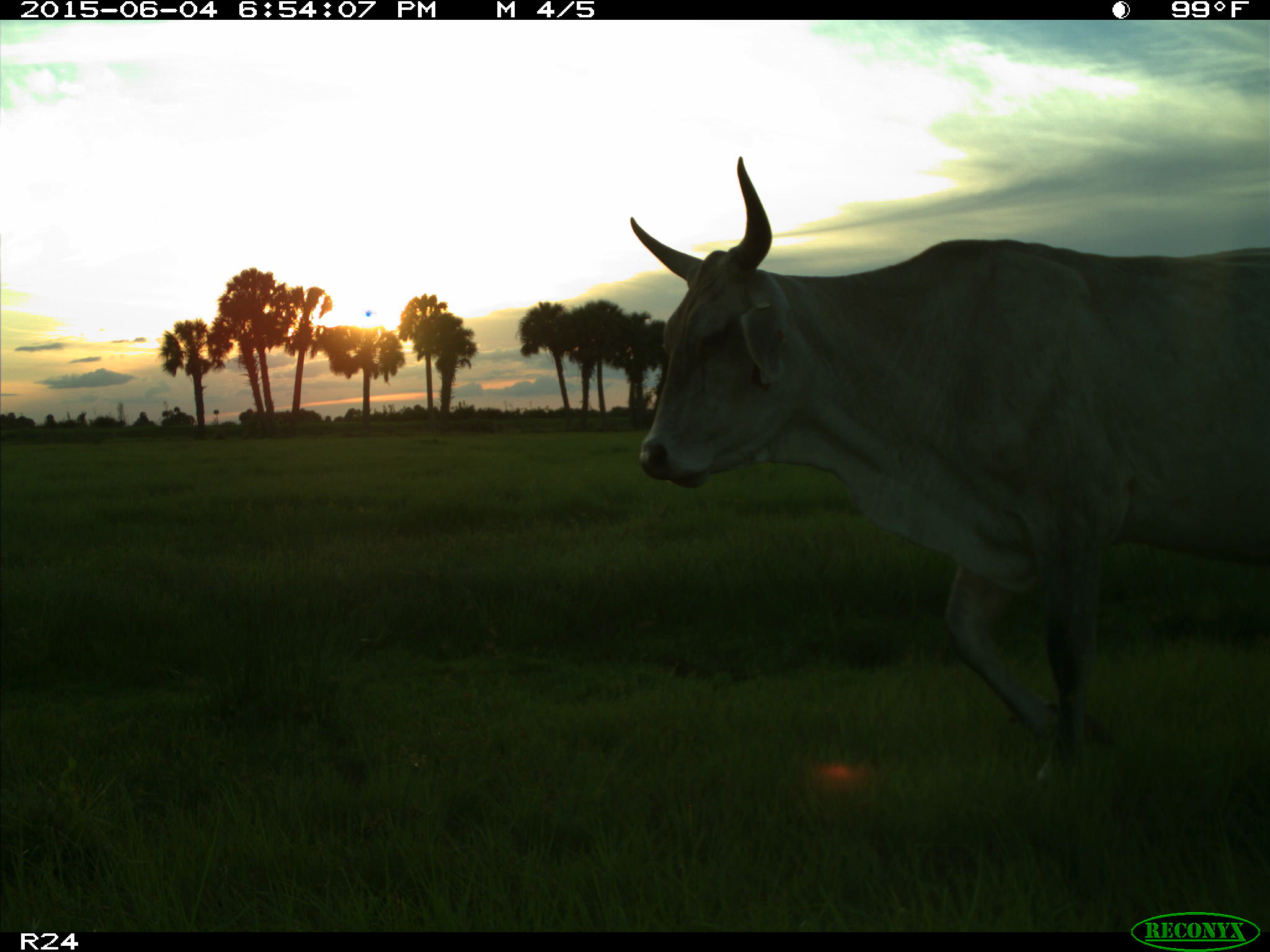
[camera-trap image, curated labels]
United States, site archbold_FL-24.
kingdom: Animalia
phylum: Chordata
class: Mammalia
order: Artiodactyla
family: Bovidae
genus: Bos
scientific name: Bos taurus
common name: domestic cow